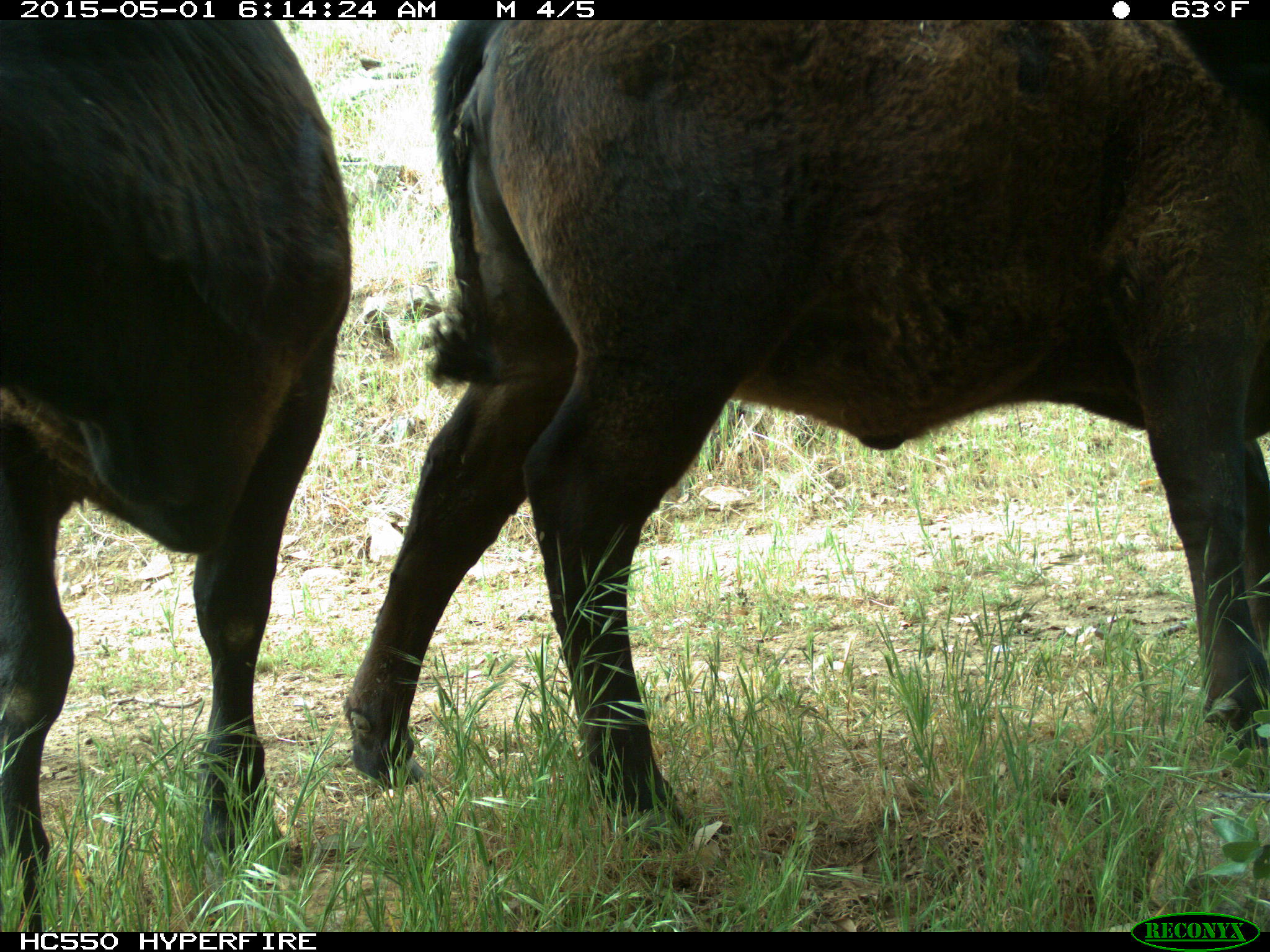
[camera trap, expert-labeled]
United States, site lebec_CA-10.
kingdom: Animalia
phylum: Chordata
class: Mammalia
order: Artiodactyla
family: Bovidae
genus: Bos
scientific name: Bos taurus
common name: domestic cow